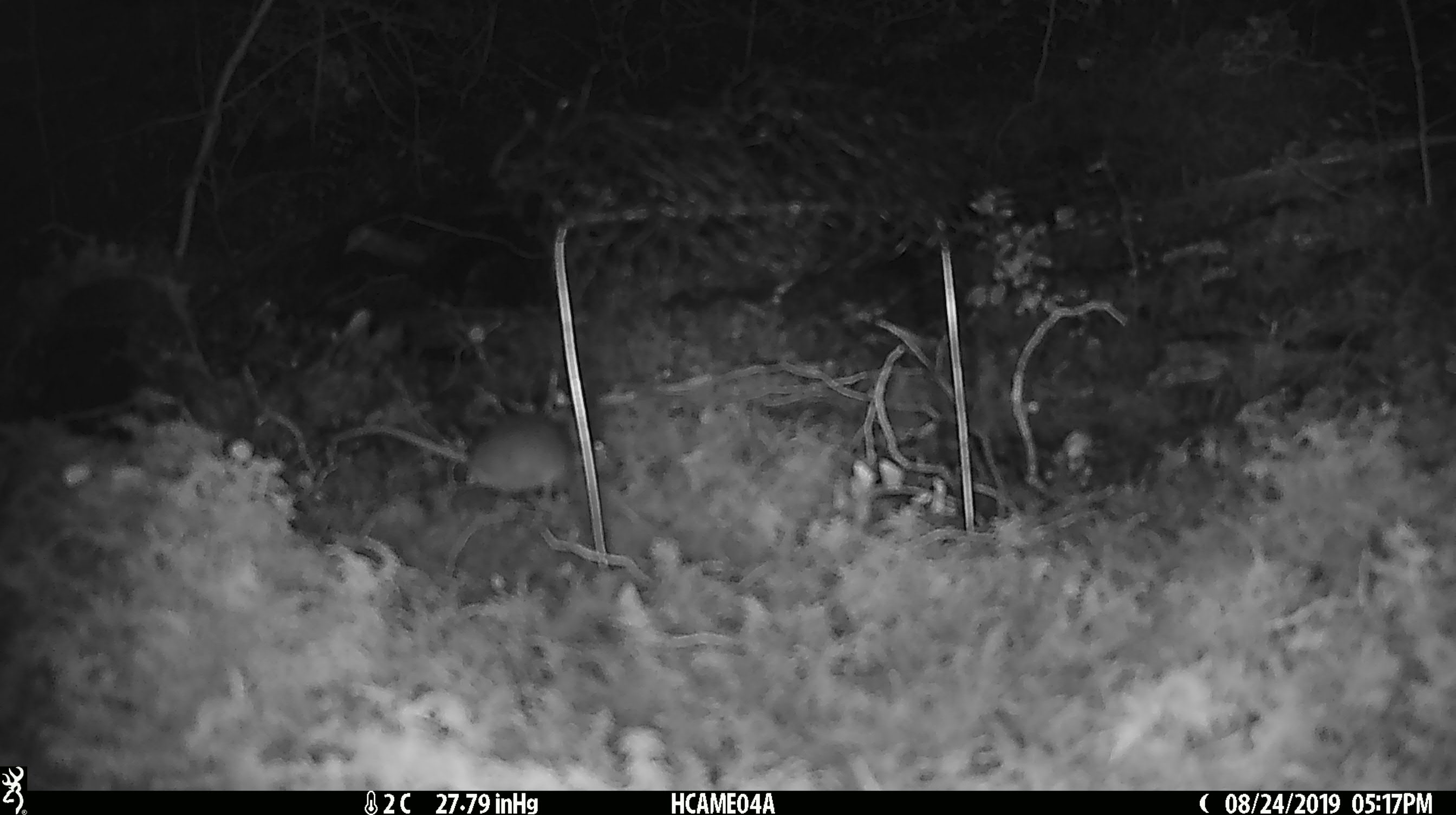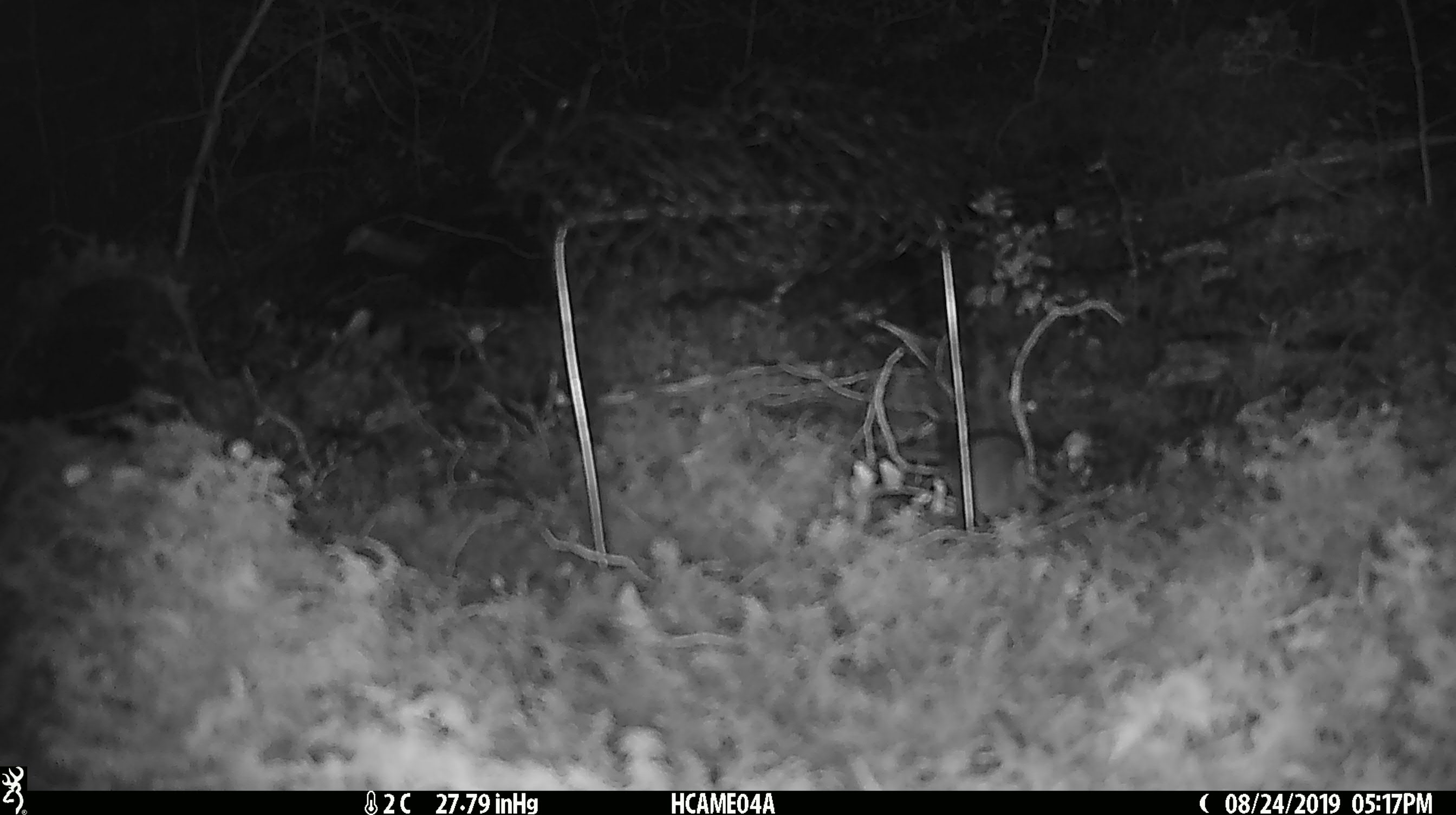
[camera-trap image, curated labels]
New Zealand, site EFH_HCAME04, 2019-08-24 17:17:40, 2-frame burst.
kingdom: Animalia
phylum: Chordata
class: Mammalia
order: Rodentia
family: Muridae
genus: Mus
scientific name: Mus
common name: mouse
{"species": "mouse (Mus)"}